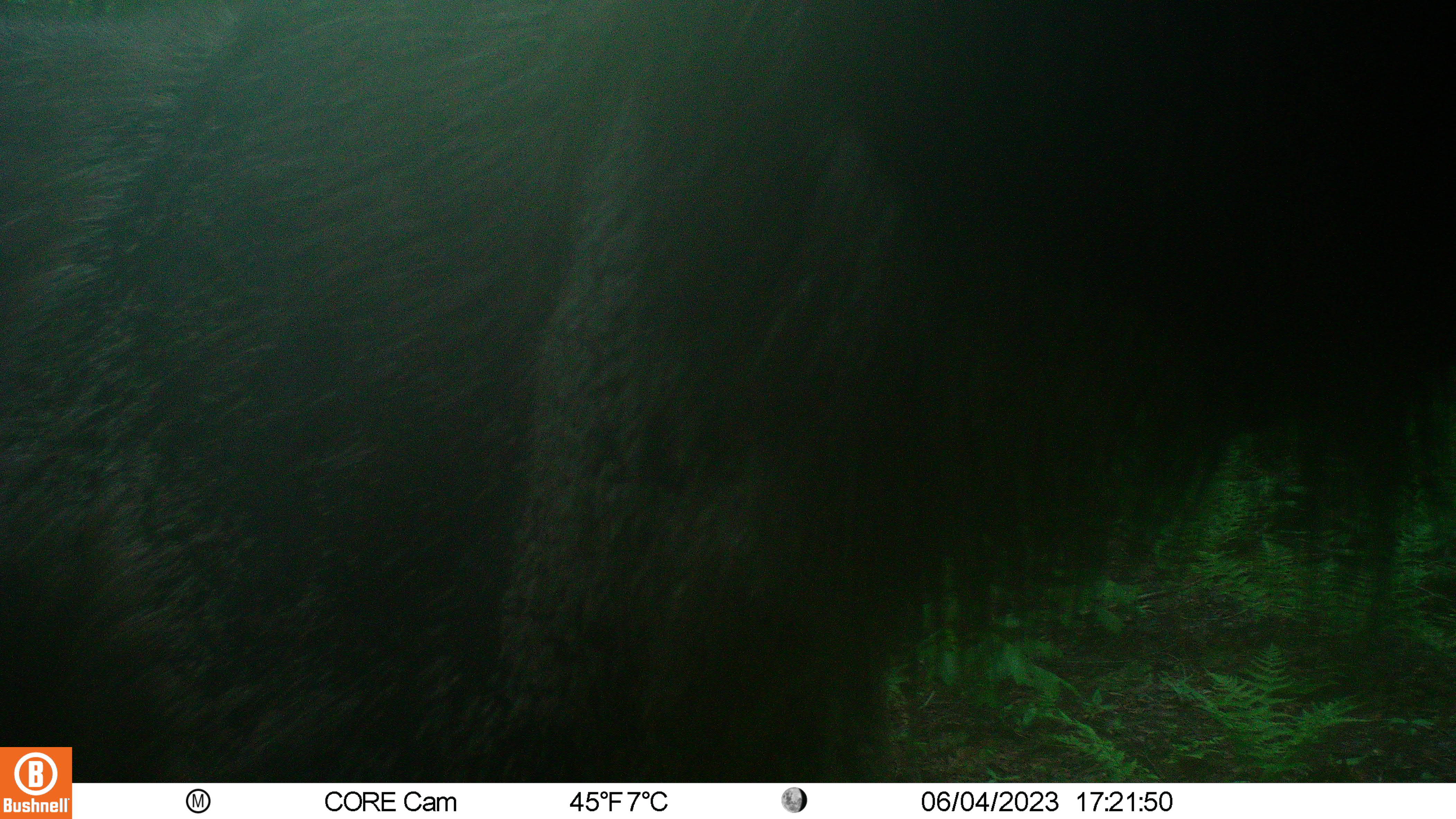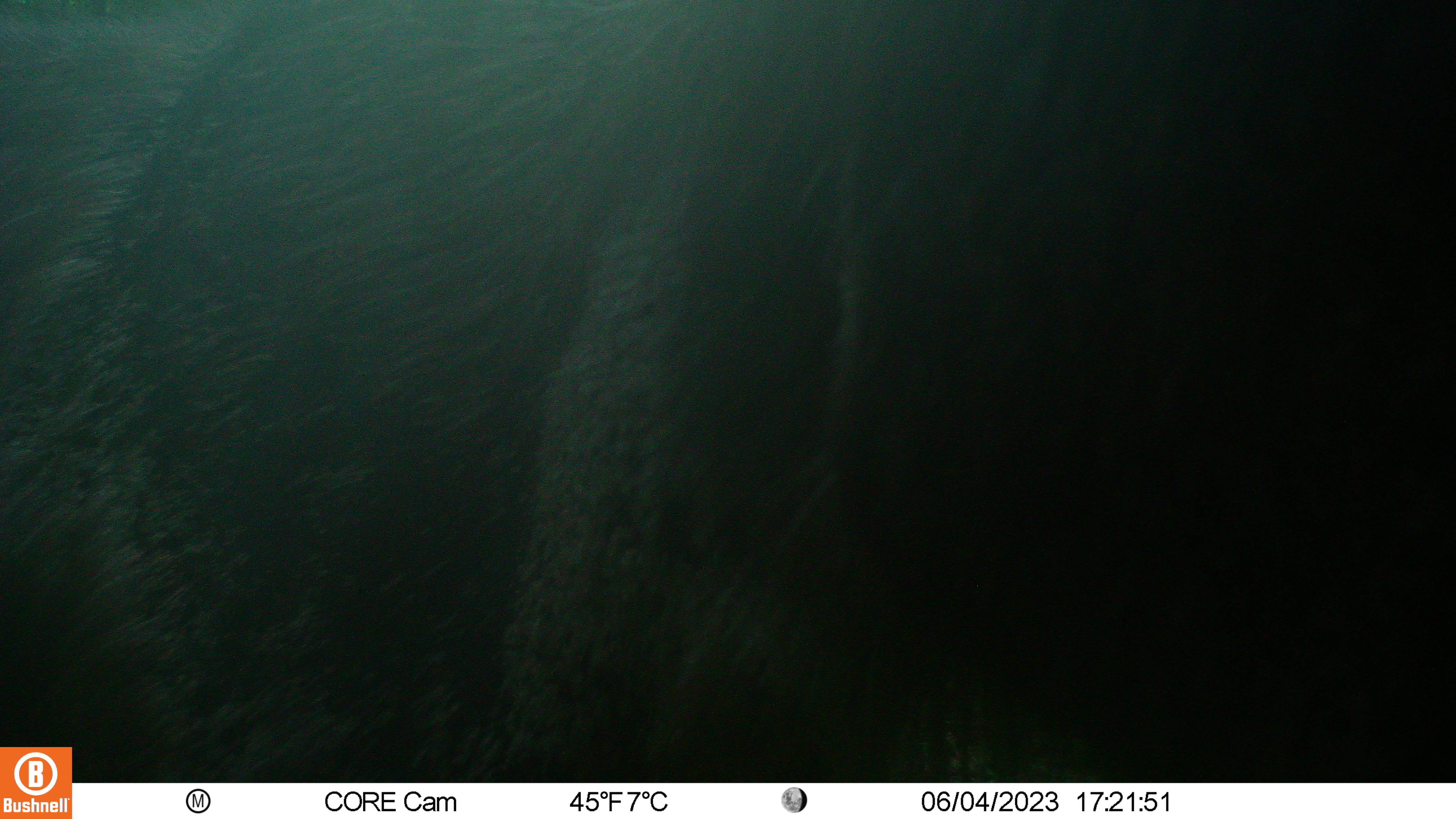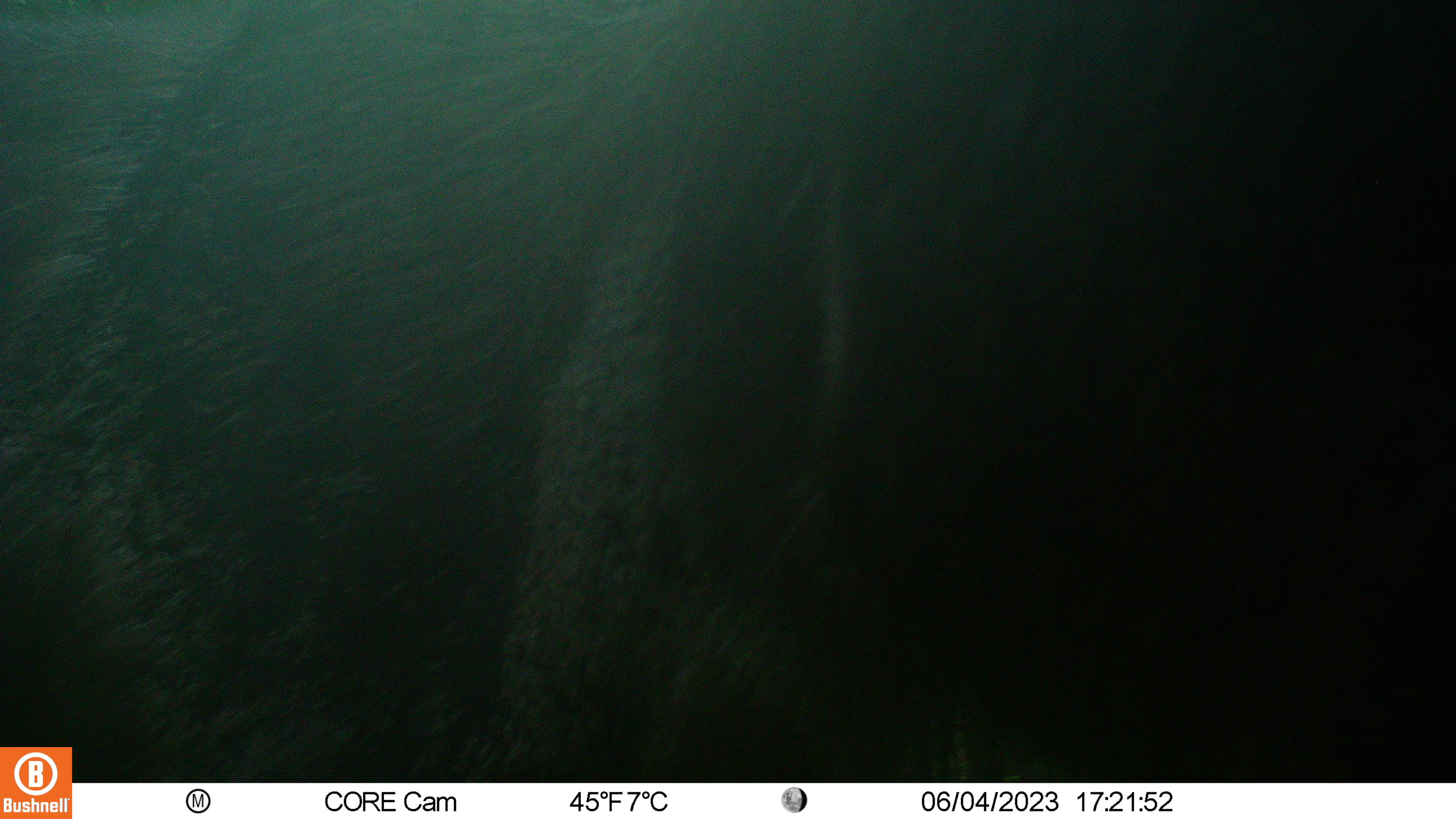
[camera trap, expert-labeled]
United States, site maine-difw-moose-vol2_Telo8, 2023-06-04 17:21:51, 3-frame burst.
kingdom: Animalia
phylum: Chordata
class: Mammalia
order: Artiodactyla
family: Cervidae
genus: Alces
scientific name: Alces alces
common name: moose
Moose (Alces alces).